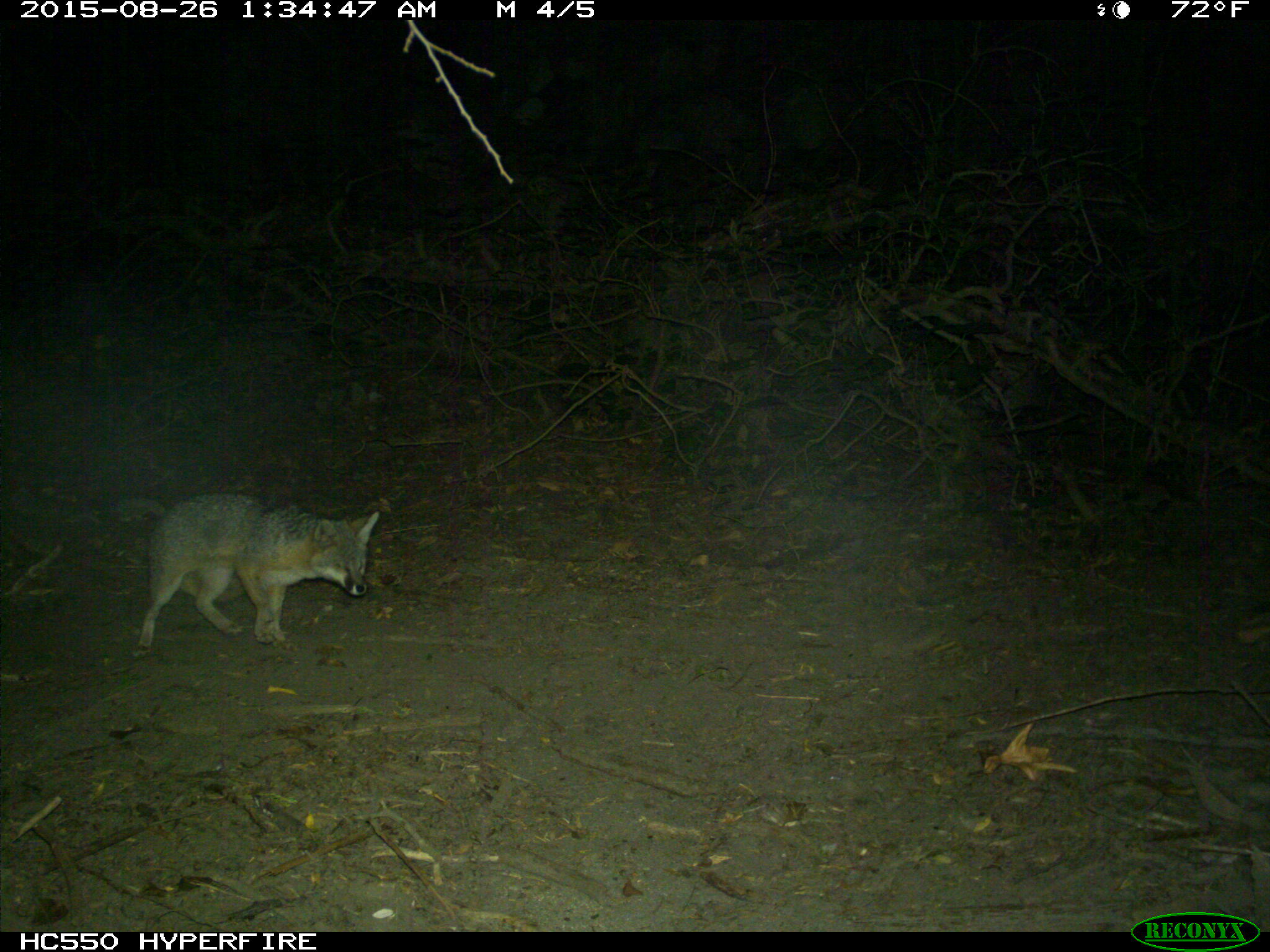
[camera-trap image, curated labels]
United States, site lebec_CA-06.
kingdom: Animalia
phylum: Chordata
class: Mammalia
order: Carnivora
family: Canidae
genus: Urocyon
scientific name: Urocyon cinereoargenteus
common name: gray fox